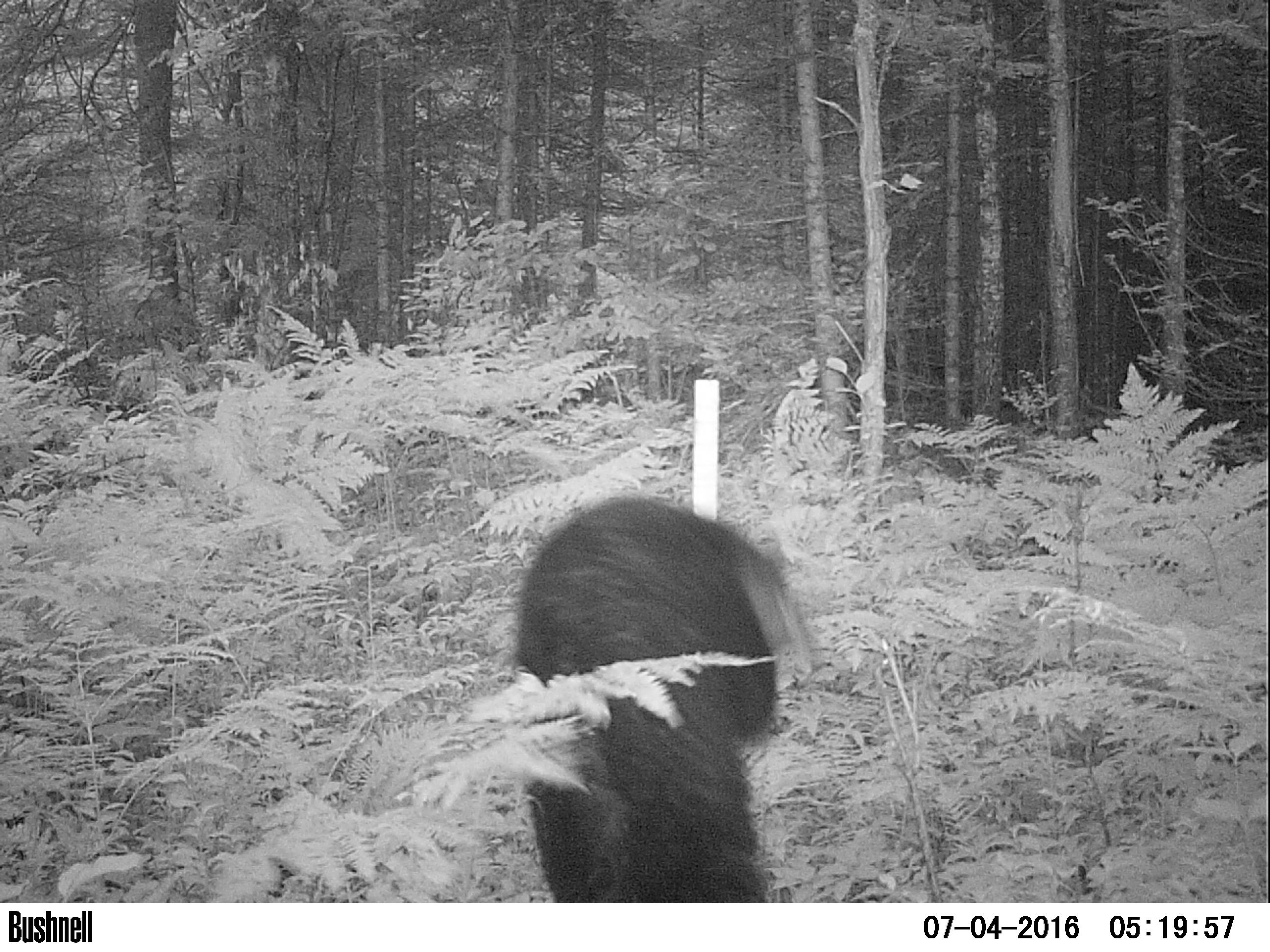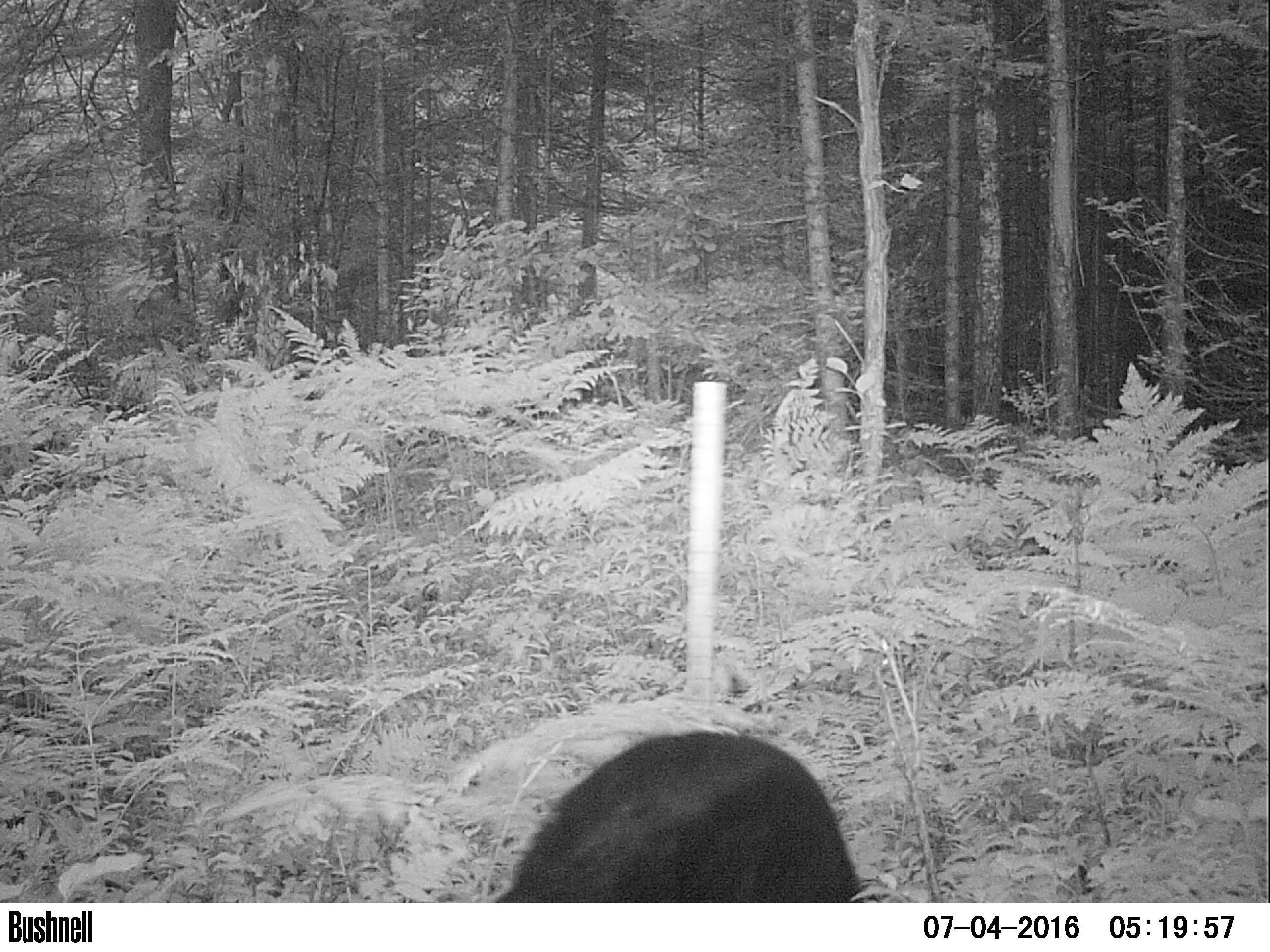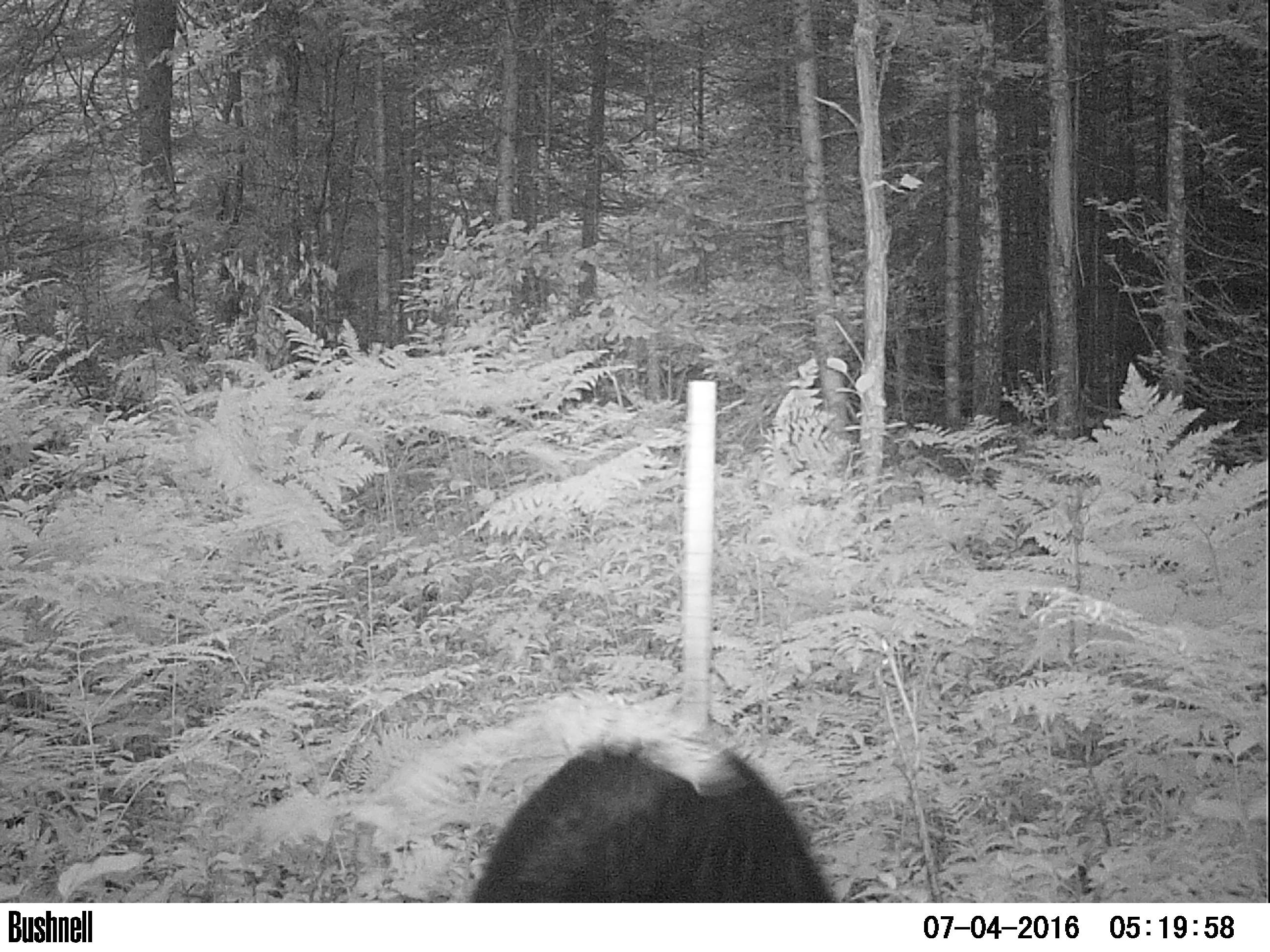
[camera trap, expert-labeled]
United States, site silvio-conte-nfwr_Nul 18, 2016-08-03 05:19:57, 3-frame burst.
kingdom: Animalia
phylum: Chordata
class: Mammalia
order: Carnivora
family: Ursidae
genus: Ursus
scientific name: Ursus americanus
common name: black bear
Black bear (Ursus americanus).